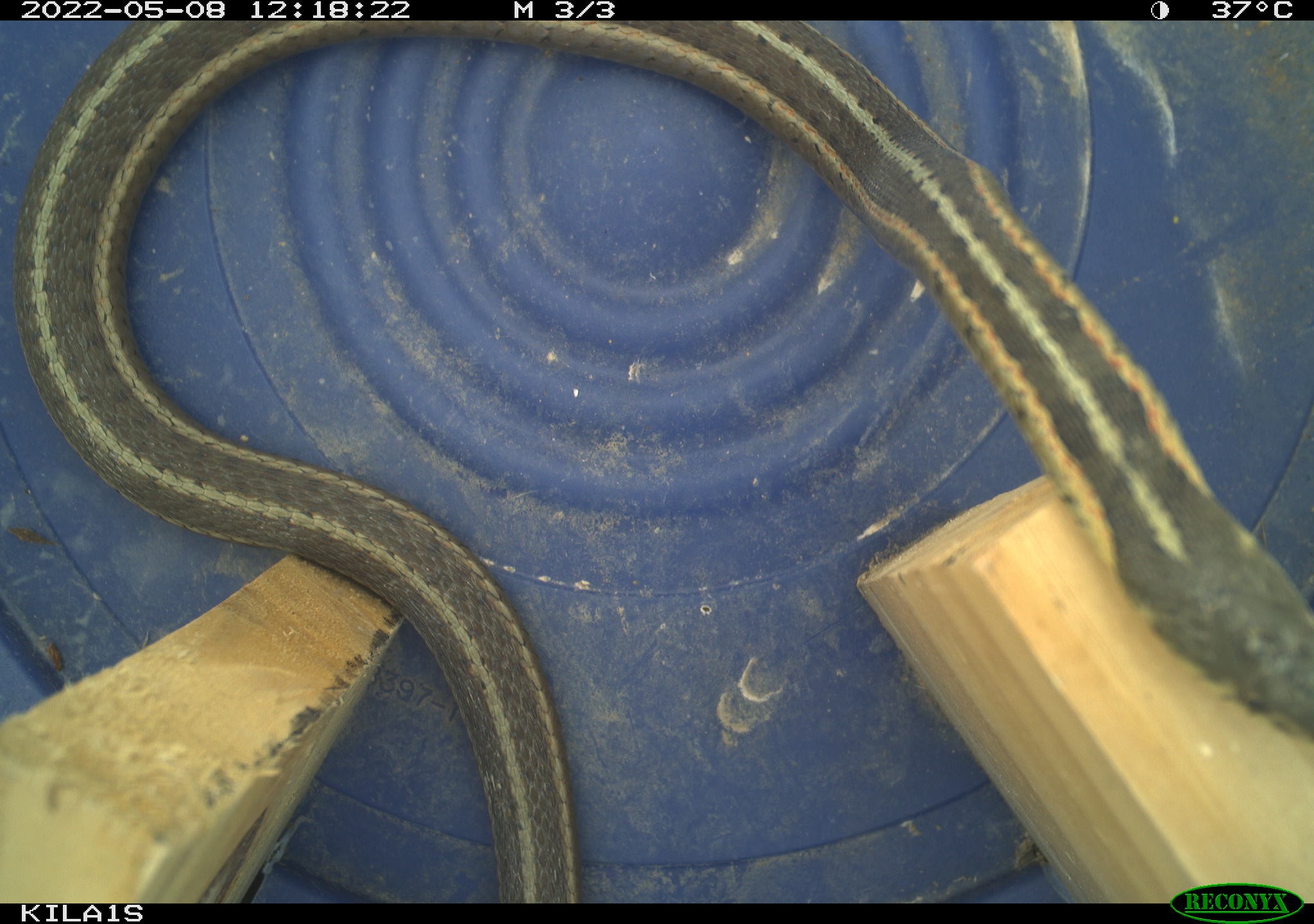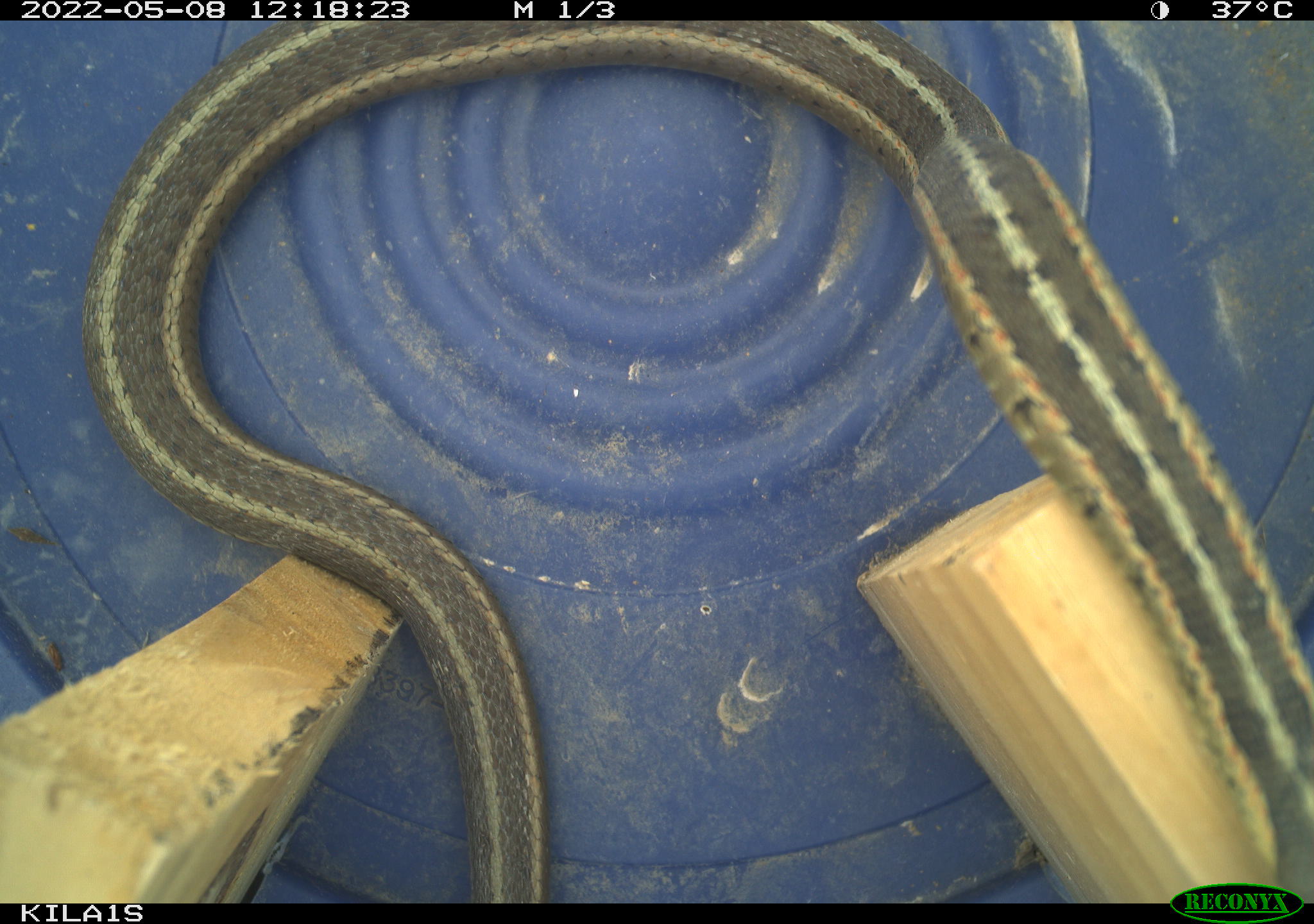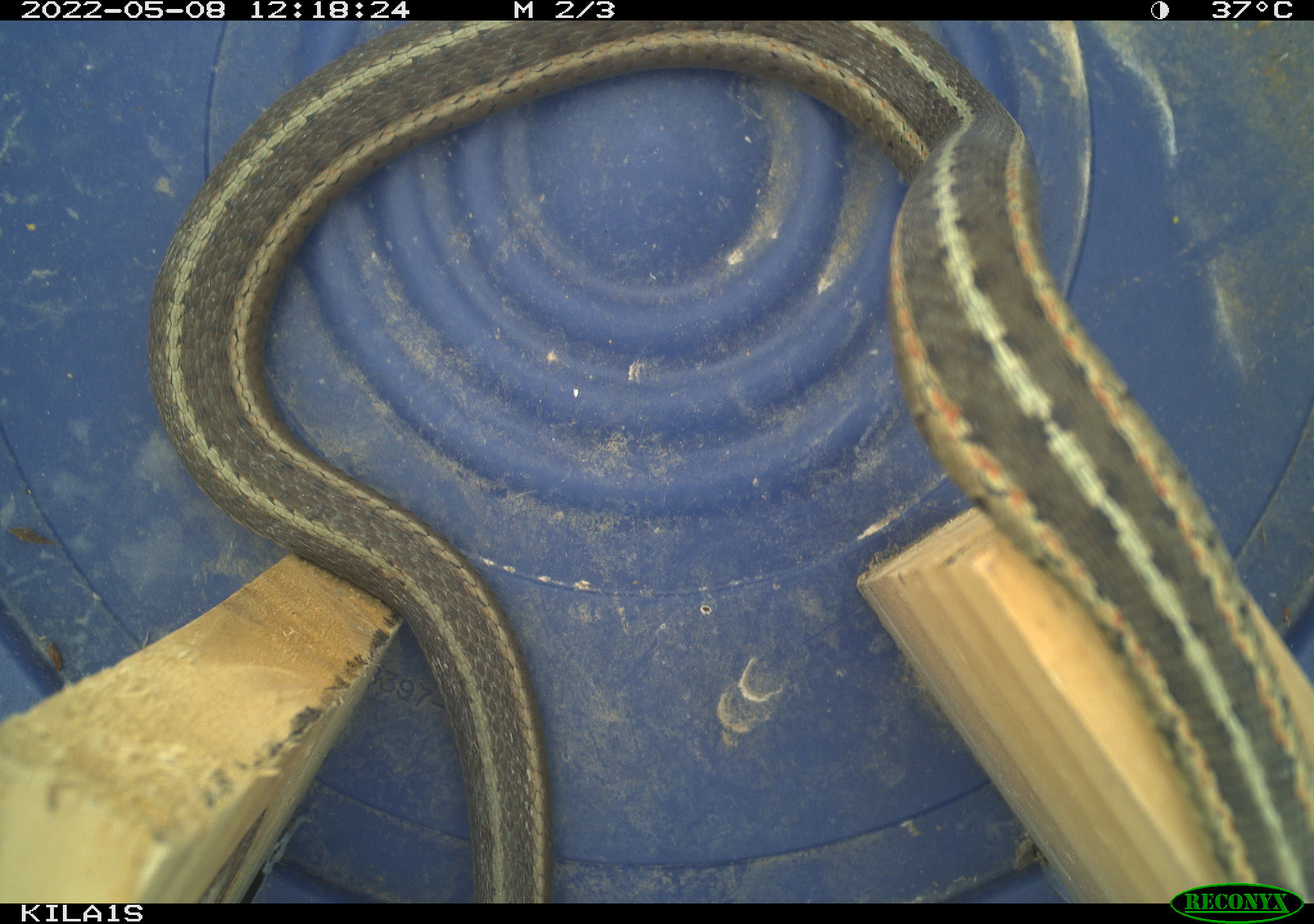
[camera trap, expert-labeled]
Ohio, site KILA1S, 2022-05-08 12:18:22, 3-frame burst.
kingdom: Animalia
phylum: Chordata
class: Reptilia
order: Squamata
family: Colubridae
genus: Thamnophis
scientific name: Thamnophis sirtalis sirtalis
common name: eastern gartersnake